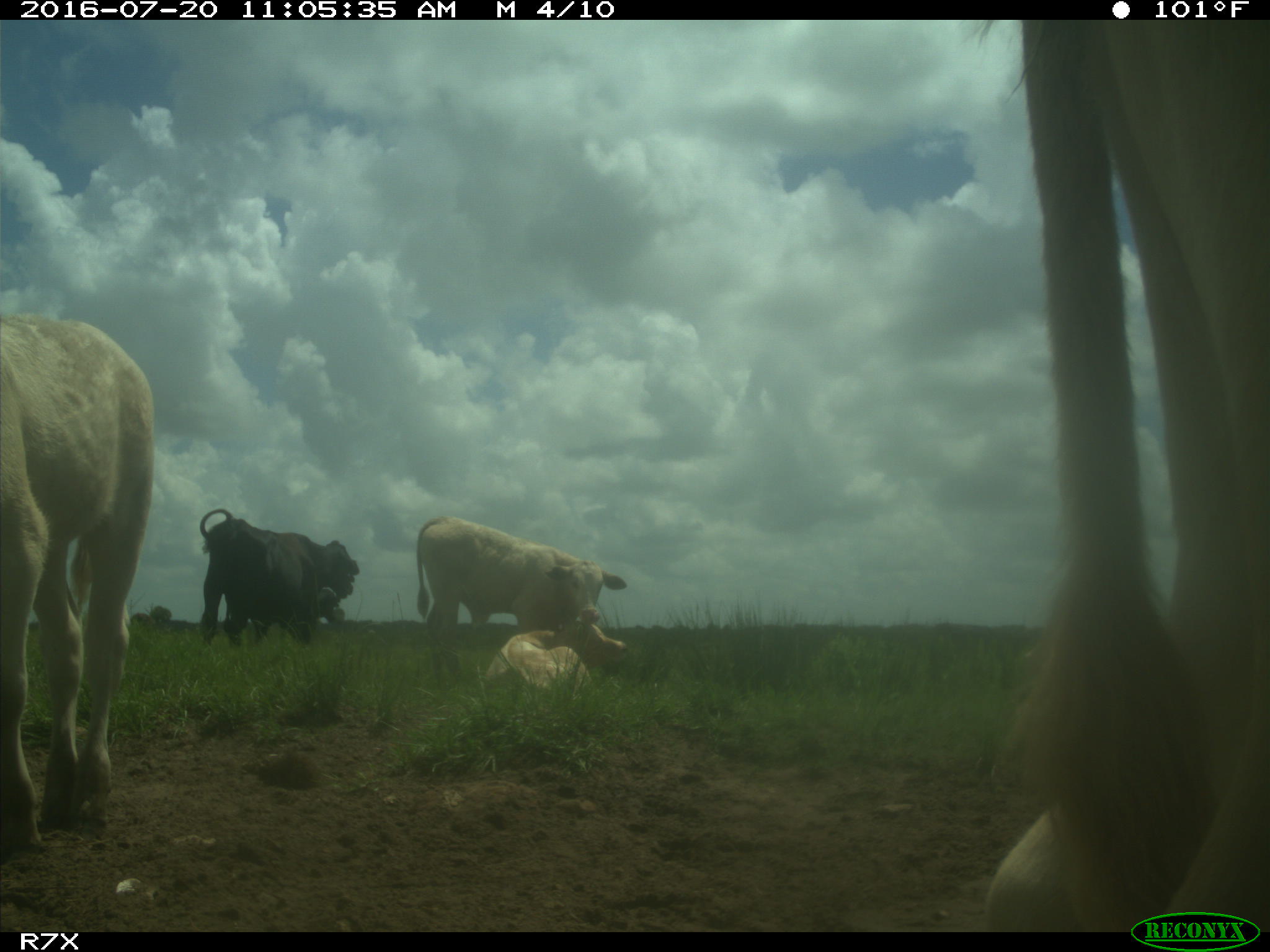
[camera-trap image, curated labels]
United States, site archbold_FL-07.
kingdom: Animalia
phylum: Chordata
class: Mammalia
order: Artiodactyla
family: Bovidae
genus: Bos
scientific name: Bos taurus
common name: domestic cow